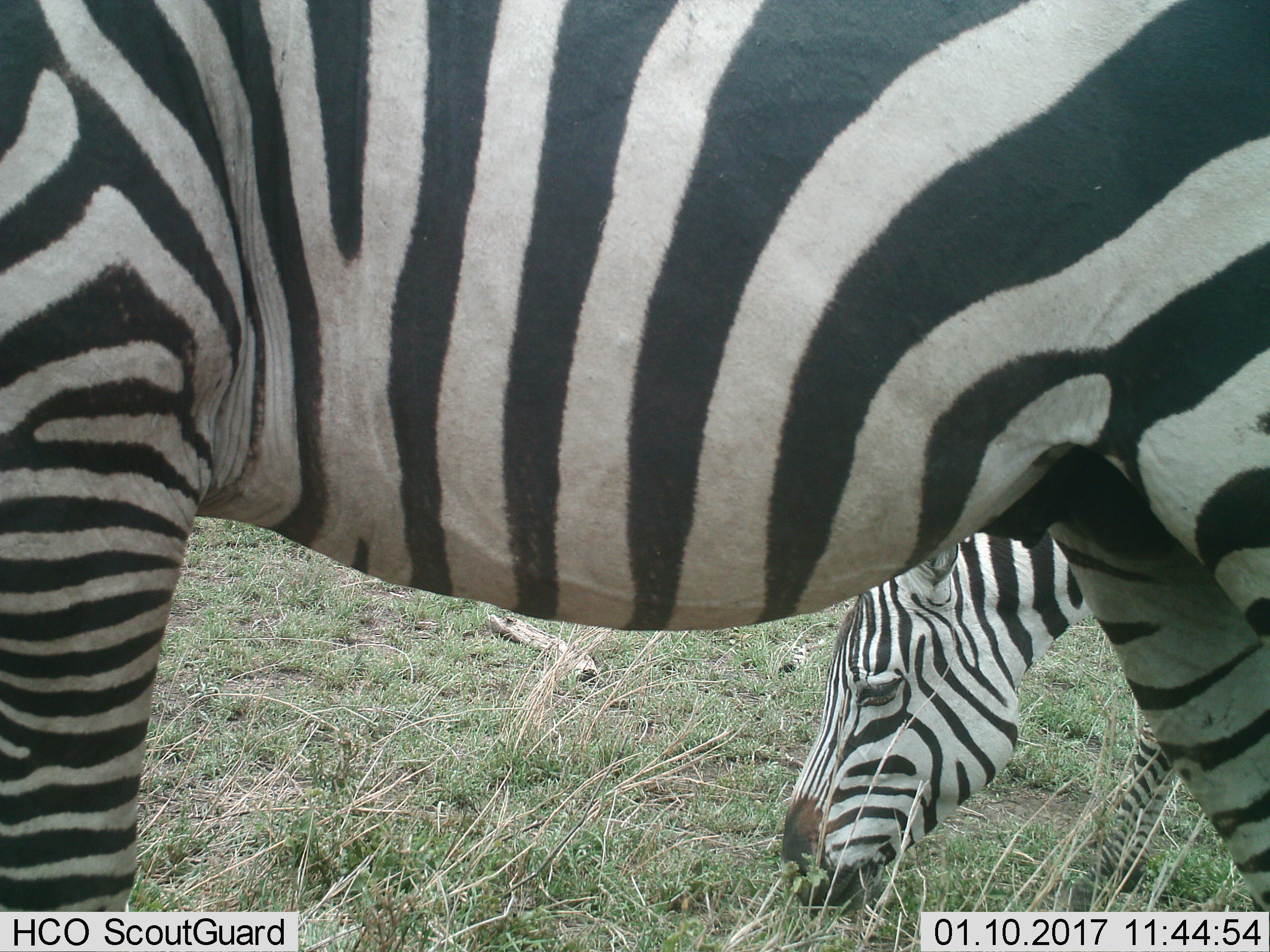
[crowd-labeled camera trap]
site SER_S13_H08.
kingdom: Animalia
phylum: Chordata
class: Mammalia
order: Perissodactyla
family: Equidae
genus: Equus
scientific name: Equus quagga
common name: plains zebra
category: zebraplains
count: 2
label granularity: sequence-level